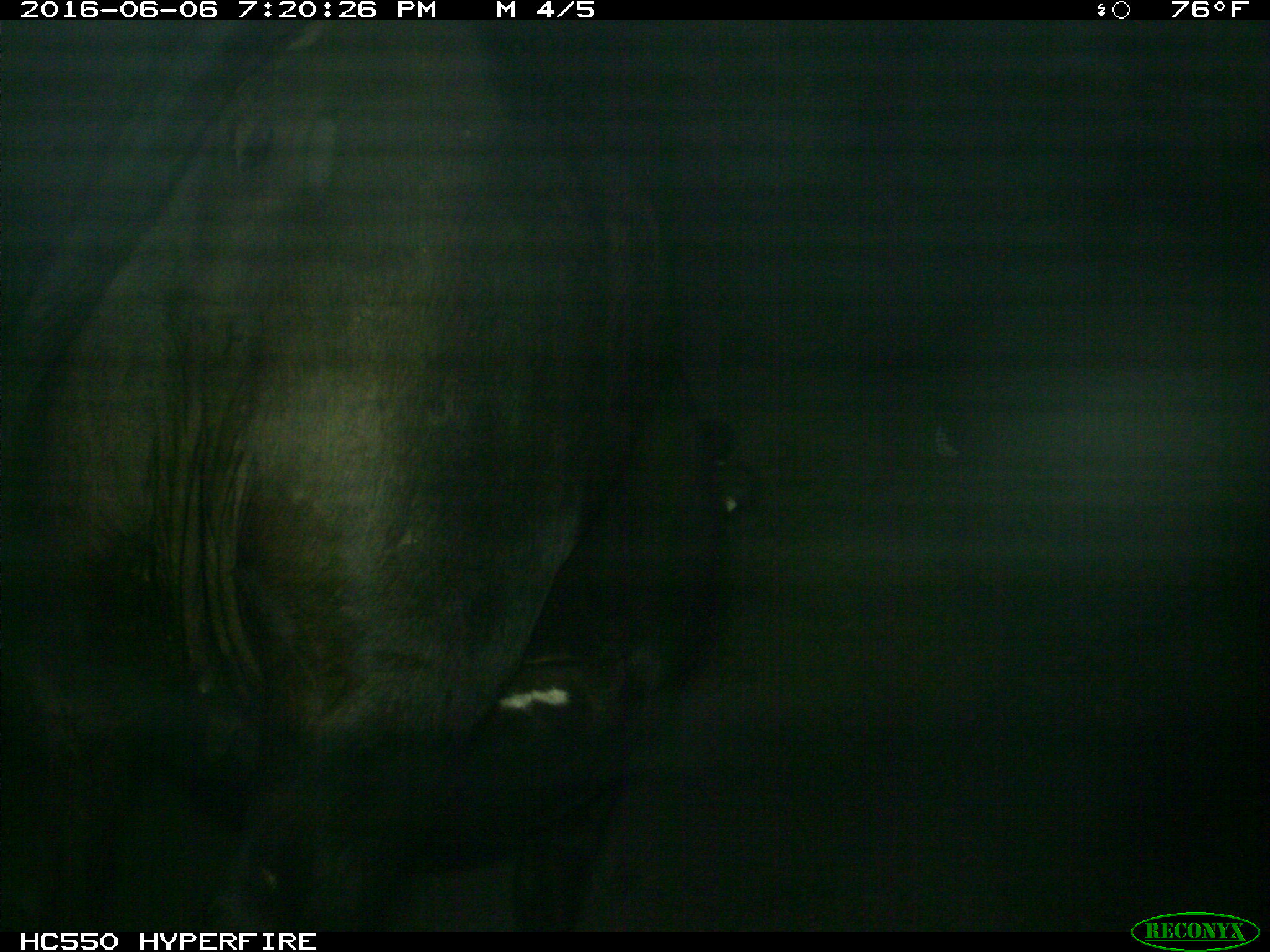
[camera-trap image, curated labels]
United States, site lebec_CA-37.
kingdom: Animalia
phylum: Chordata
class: Mammalia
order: Artiodactyla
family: Bovidae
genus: Bos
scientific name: Bos taurus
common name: domestic cow